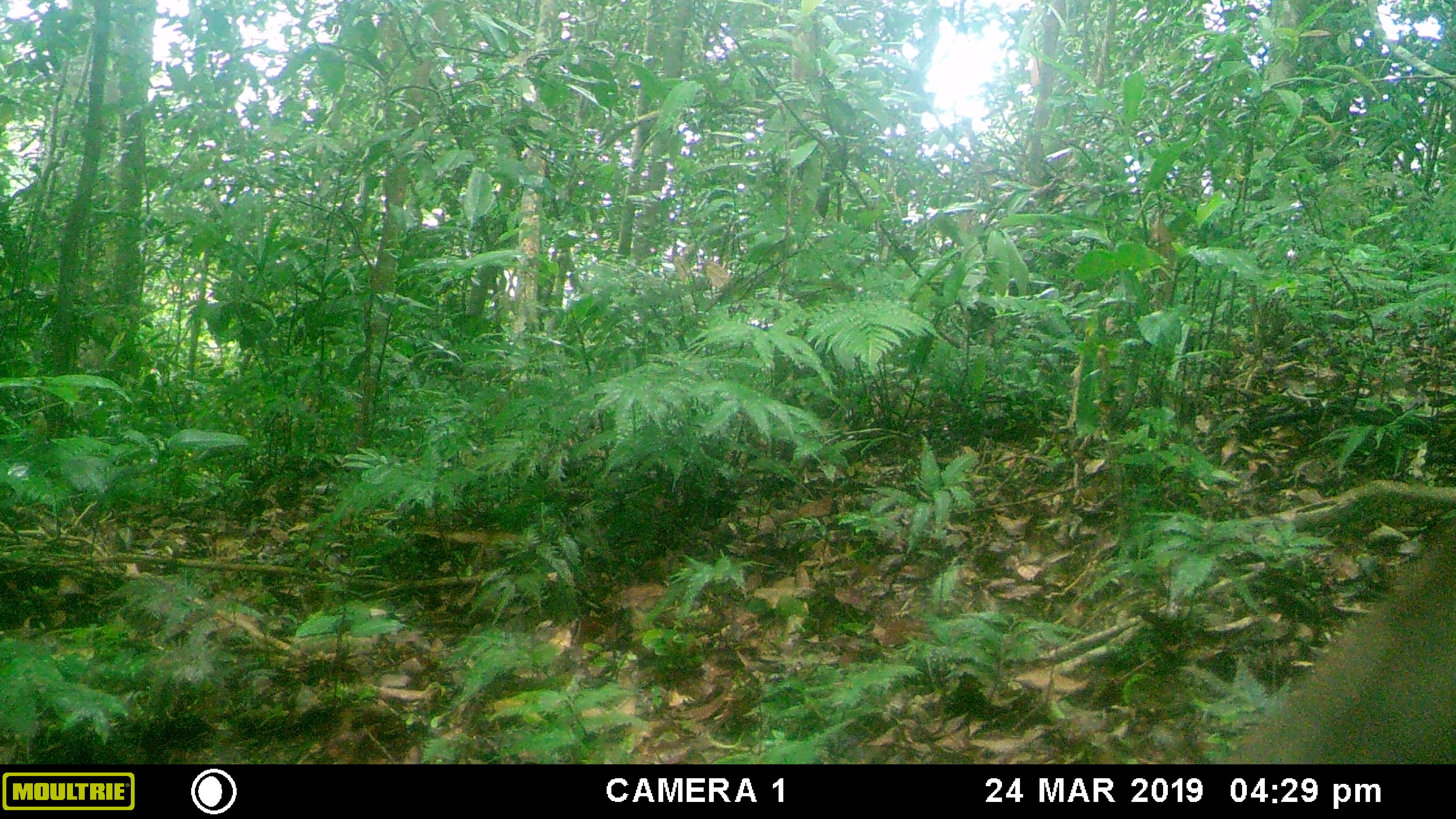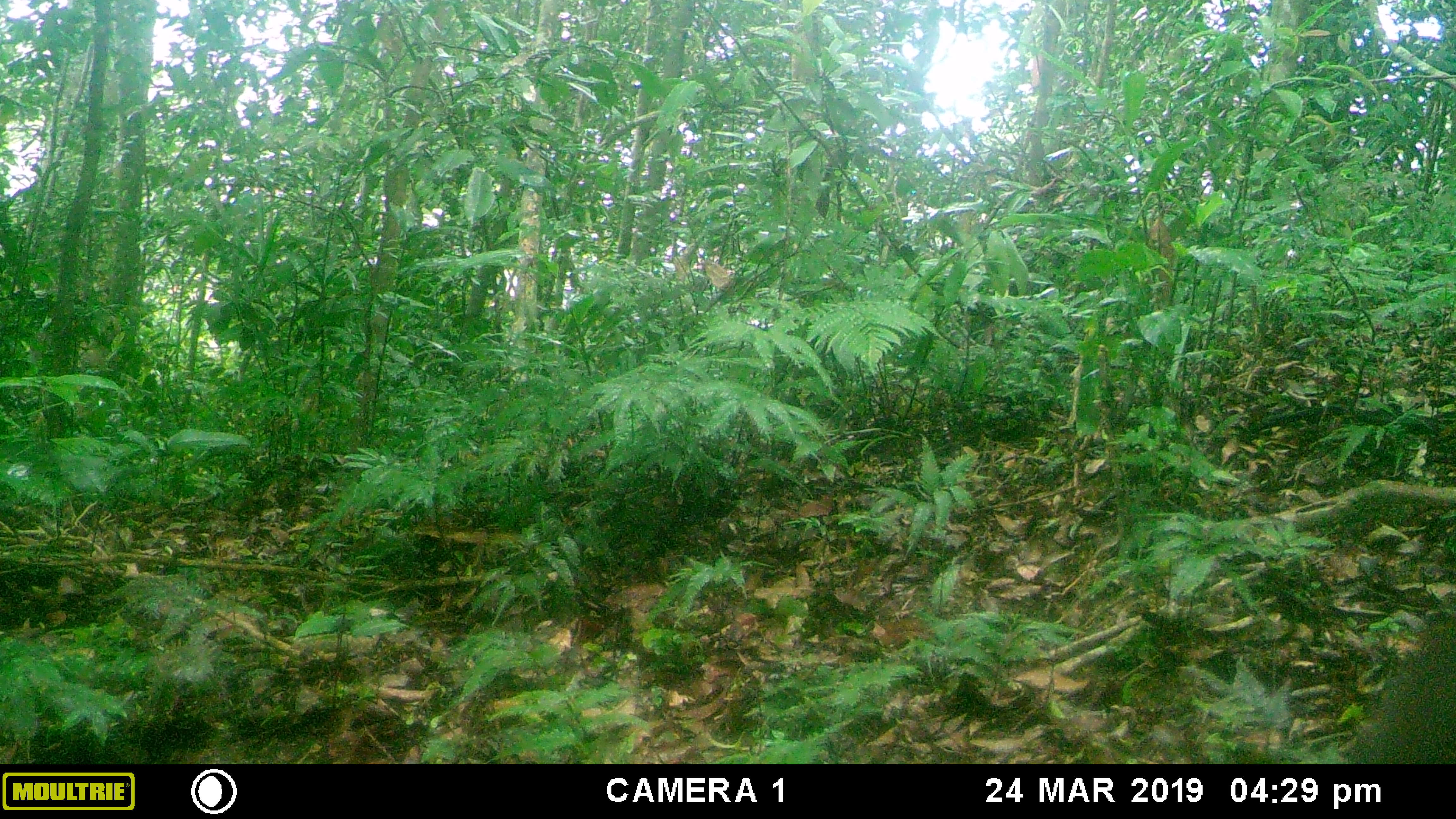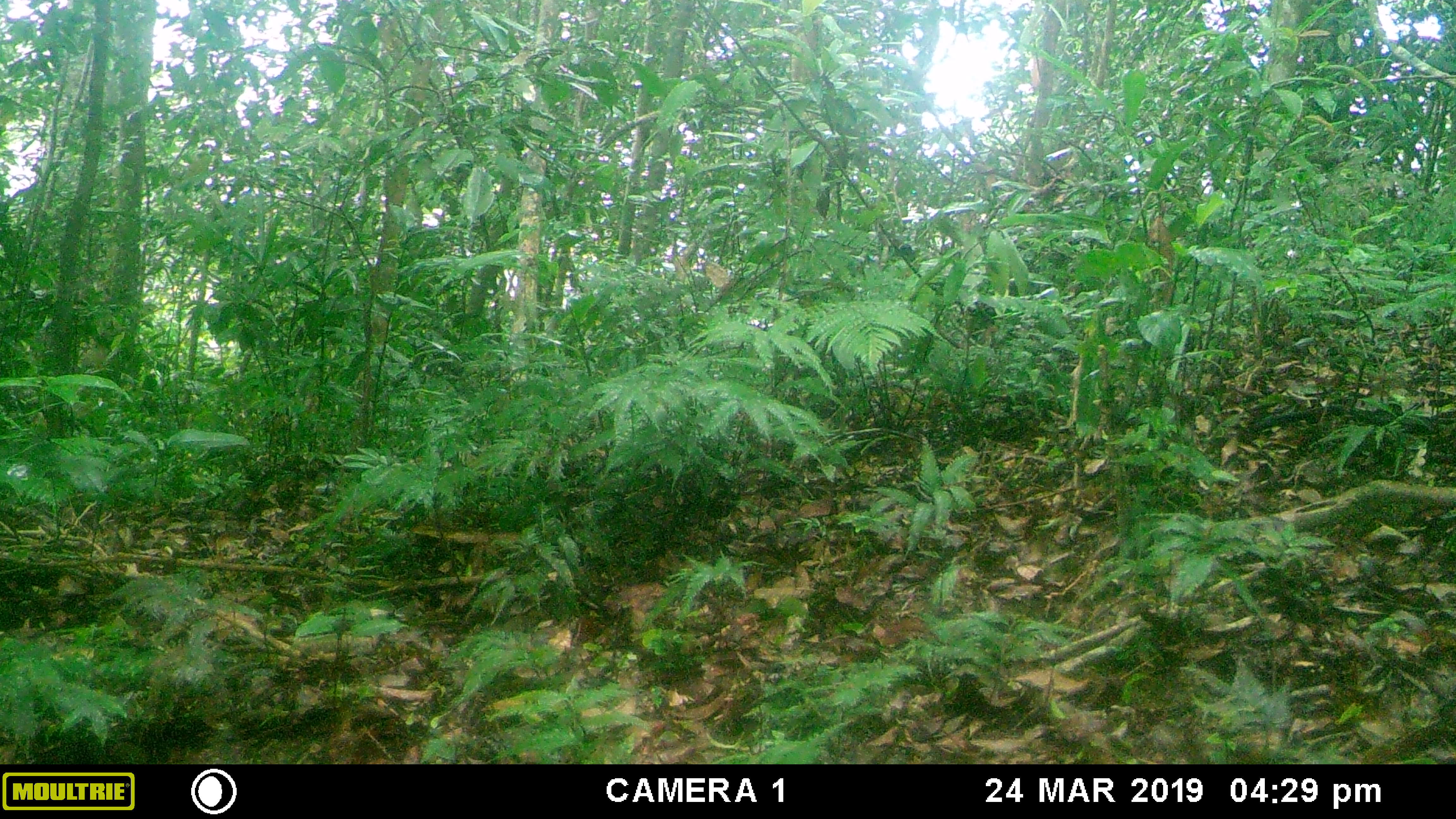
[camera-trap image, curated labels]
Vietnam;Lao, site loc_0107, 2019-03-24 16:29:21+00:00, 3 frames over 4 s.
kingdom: Animalia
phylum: Chordata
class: Mammalia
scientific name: Mammalia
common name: mammal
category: unidentified small mammal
Unidentified small mammal (mammal) (Mammalia). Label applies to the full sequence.